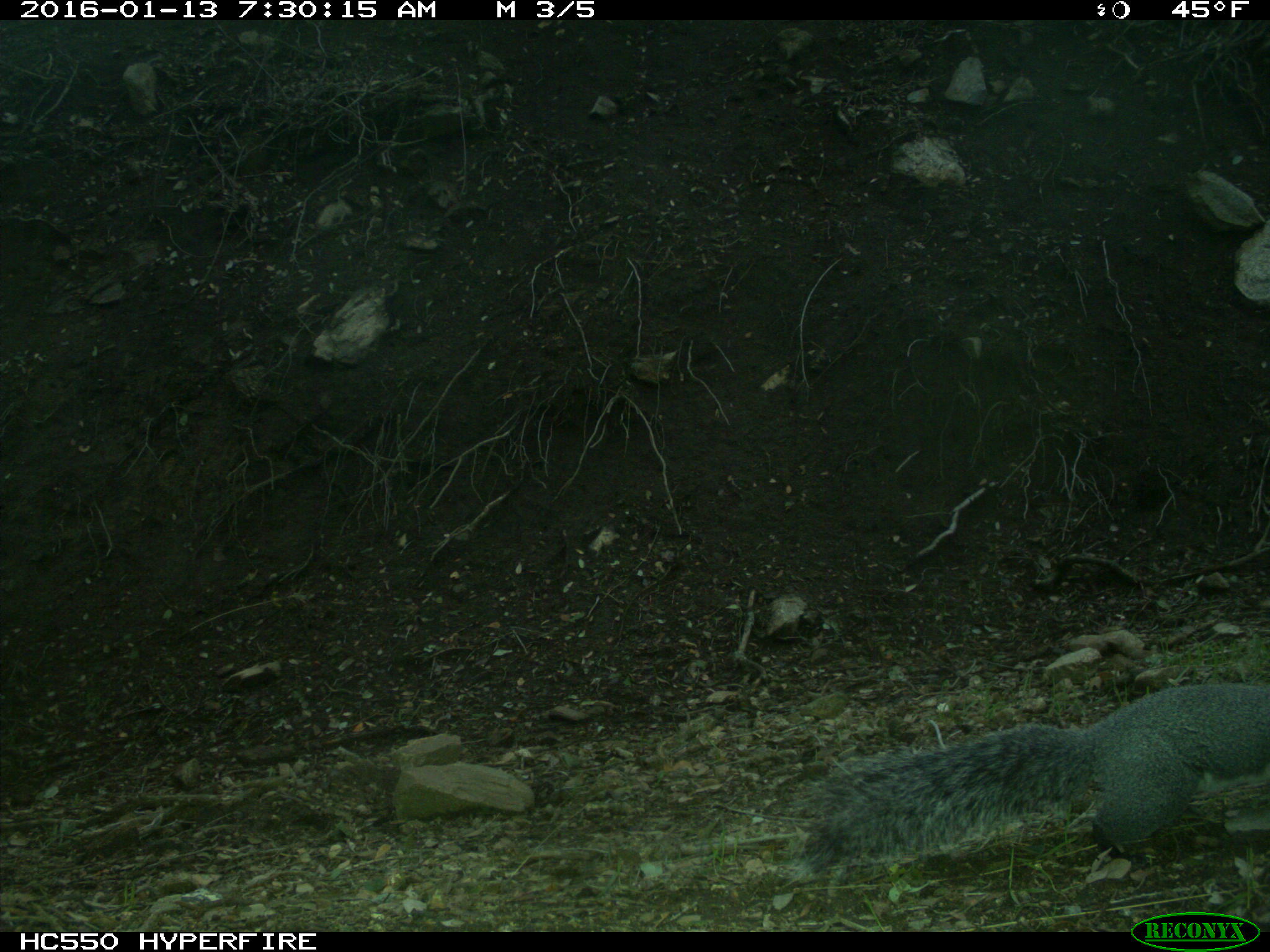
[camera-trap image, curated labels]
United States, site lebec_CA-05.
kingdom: Animalia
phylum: Chordata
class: Mammalia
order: Rodentia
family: Sciuridae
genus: Sciurus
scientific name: Sciurus carolinensis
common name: eastern gray squirrel